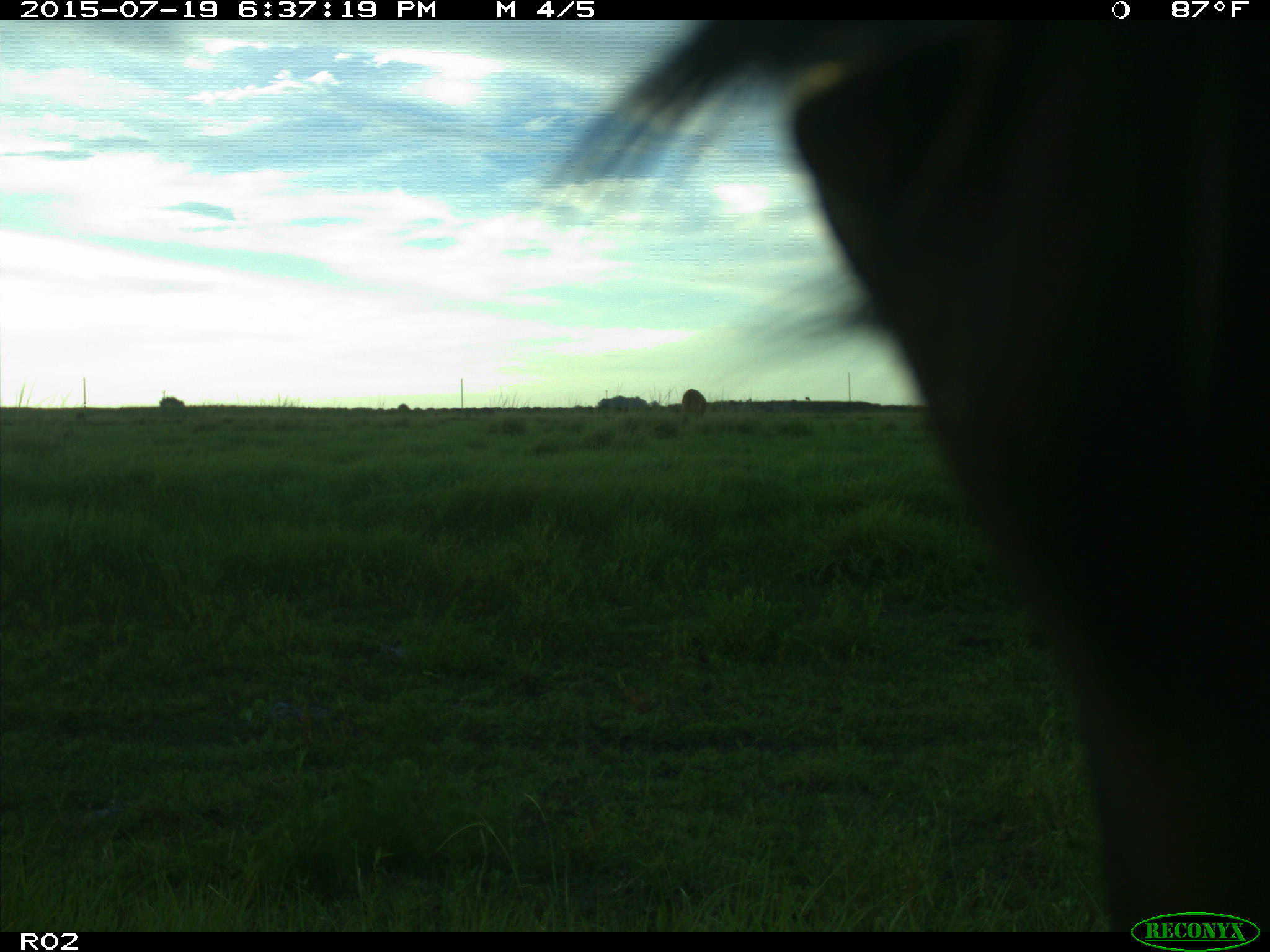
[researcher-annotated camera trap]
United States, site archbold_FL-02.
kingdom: Animalia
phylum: Chordata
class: Mammalia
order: Artiodactyla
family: Bovidae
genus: Bos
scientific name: Bos taurus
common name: domestic cow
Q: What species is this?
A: Bos taurus (domestic cow).